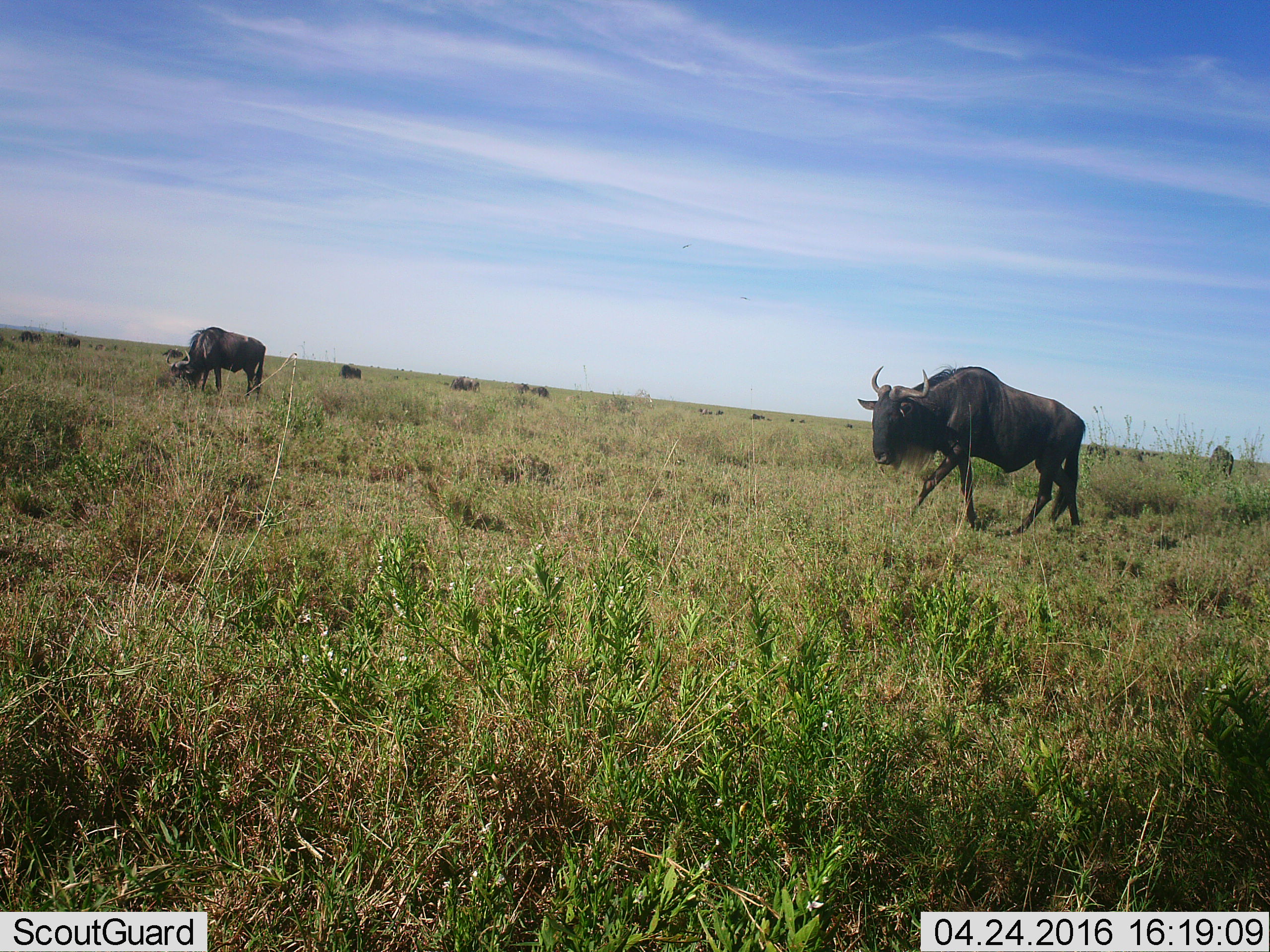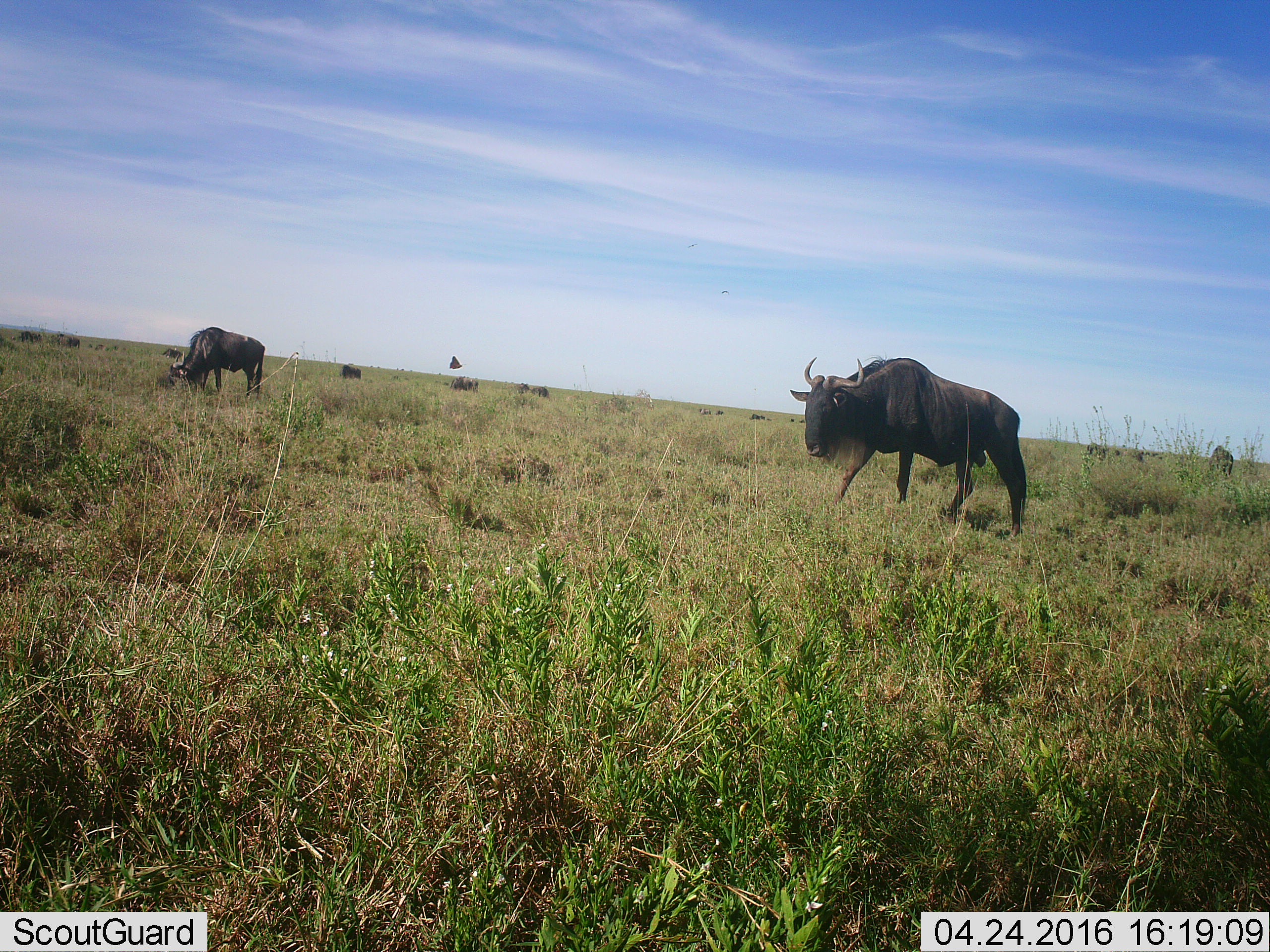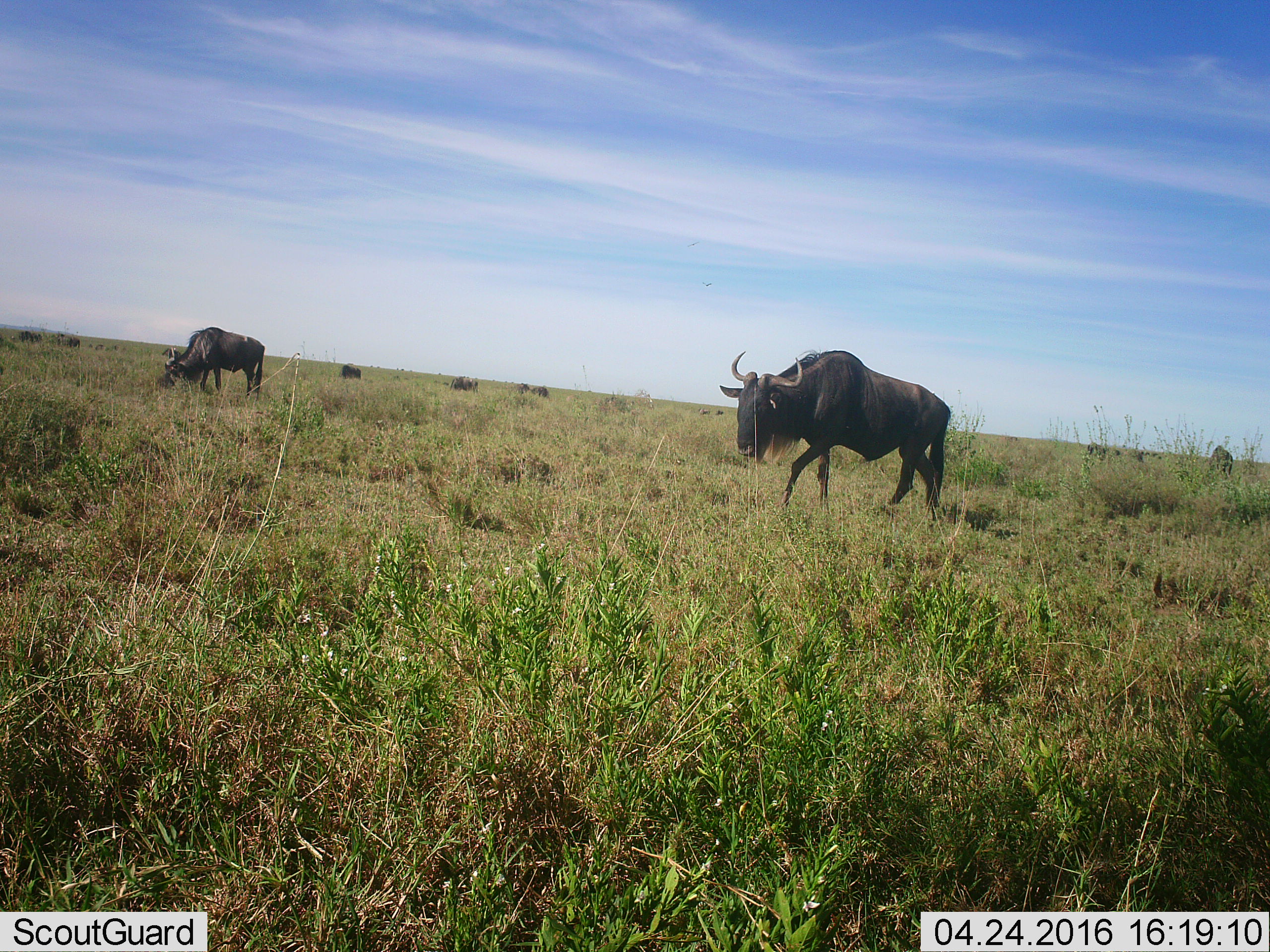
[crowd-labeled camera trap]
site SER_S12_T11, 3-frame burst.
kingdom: Animalia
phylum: Chordata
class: Mammalia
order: Artiodactyla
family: Bovidae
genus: Connochaetes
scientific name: Connochaetes taurinus taurinus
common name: blue wildebeest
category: wildebeestblue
Wildebeestblue (blue wildebeest) (Connochaetes taurinus taurinus), count 8. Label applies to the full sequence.